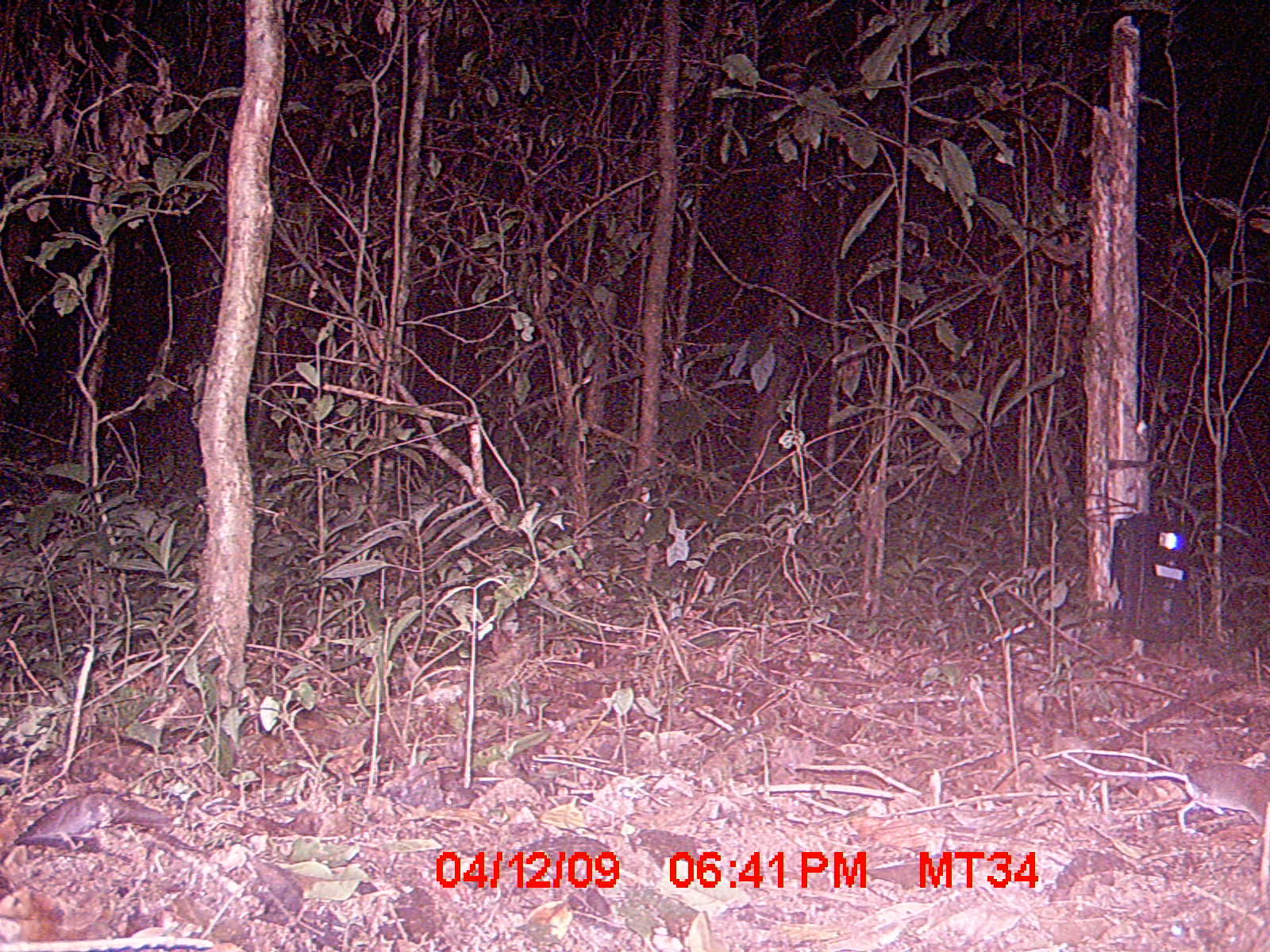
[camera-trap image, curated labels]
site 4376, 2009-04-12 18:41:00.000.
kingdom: Animalia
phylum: Chordata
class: Mammalia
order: Rodentia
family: Nesomyidae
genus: Eliurus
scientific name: Eliurus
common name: eliurus rat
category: eliurus sp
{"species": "eliurus sp (eliurus rat) (Eliurus)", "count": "1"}